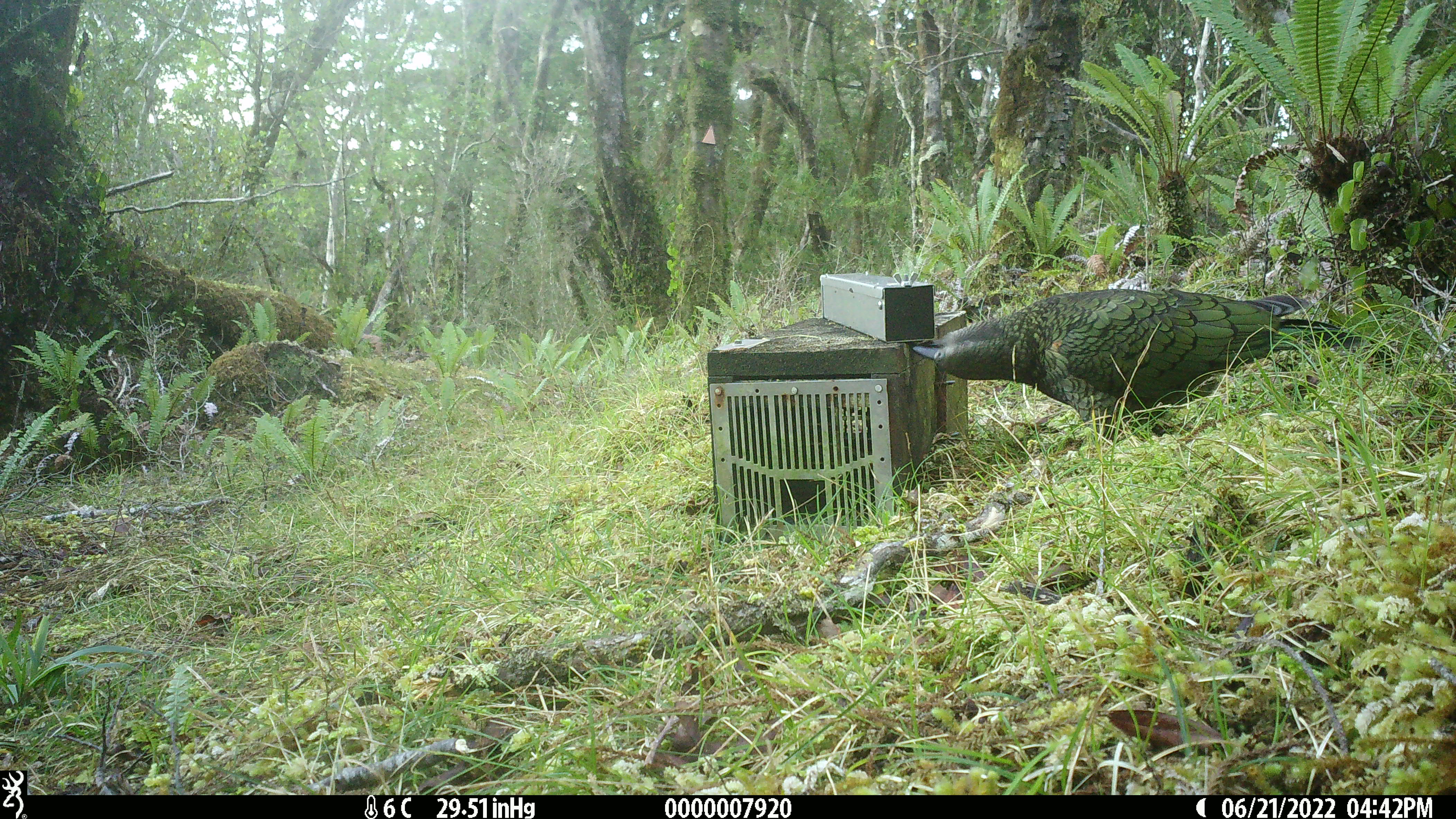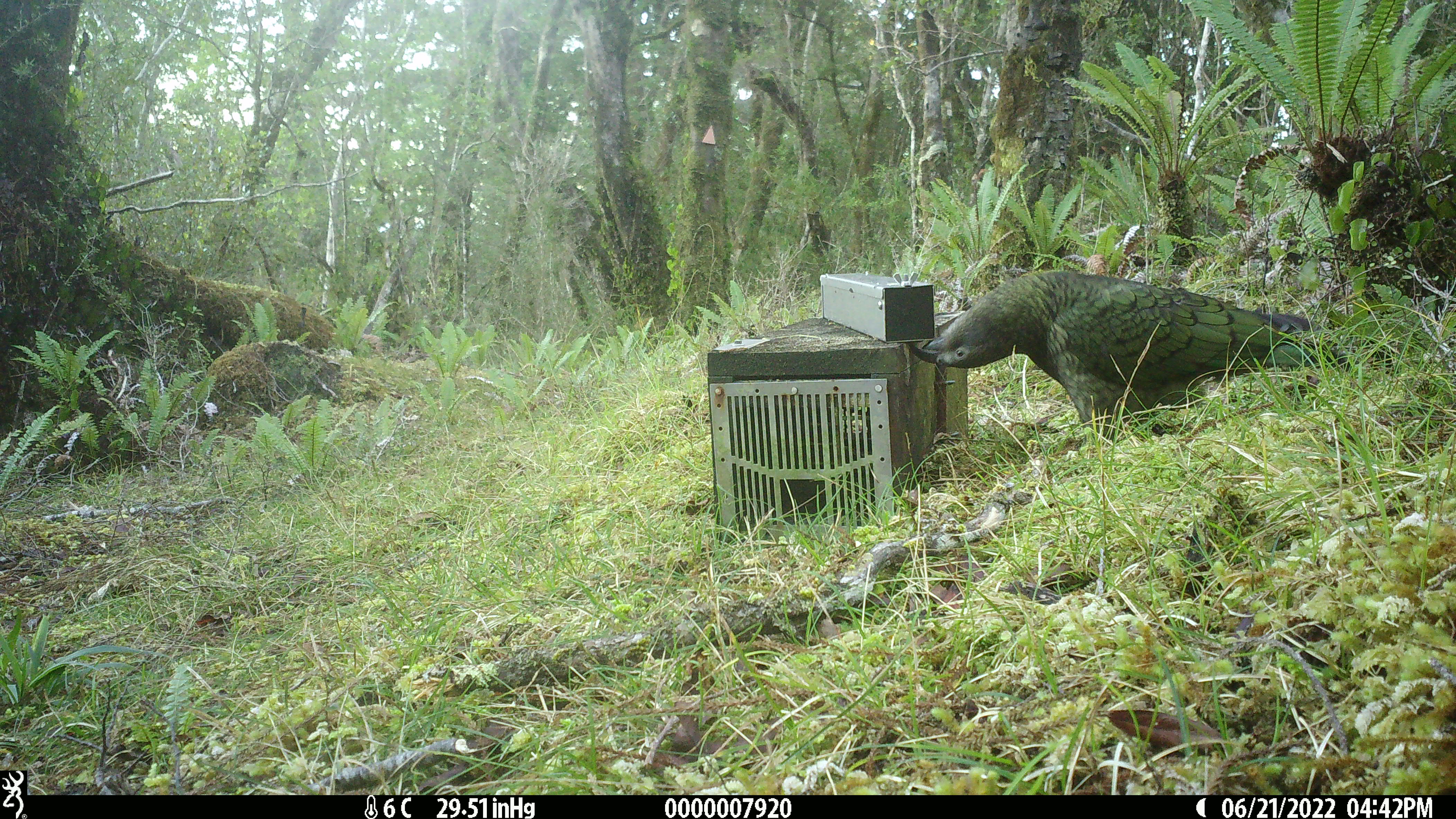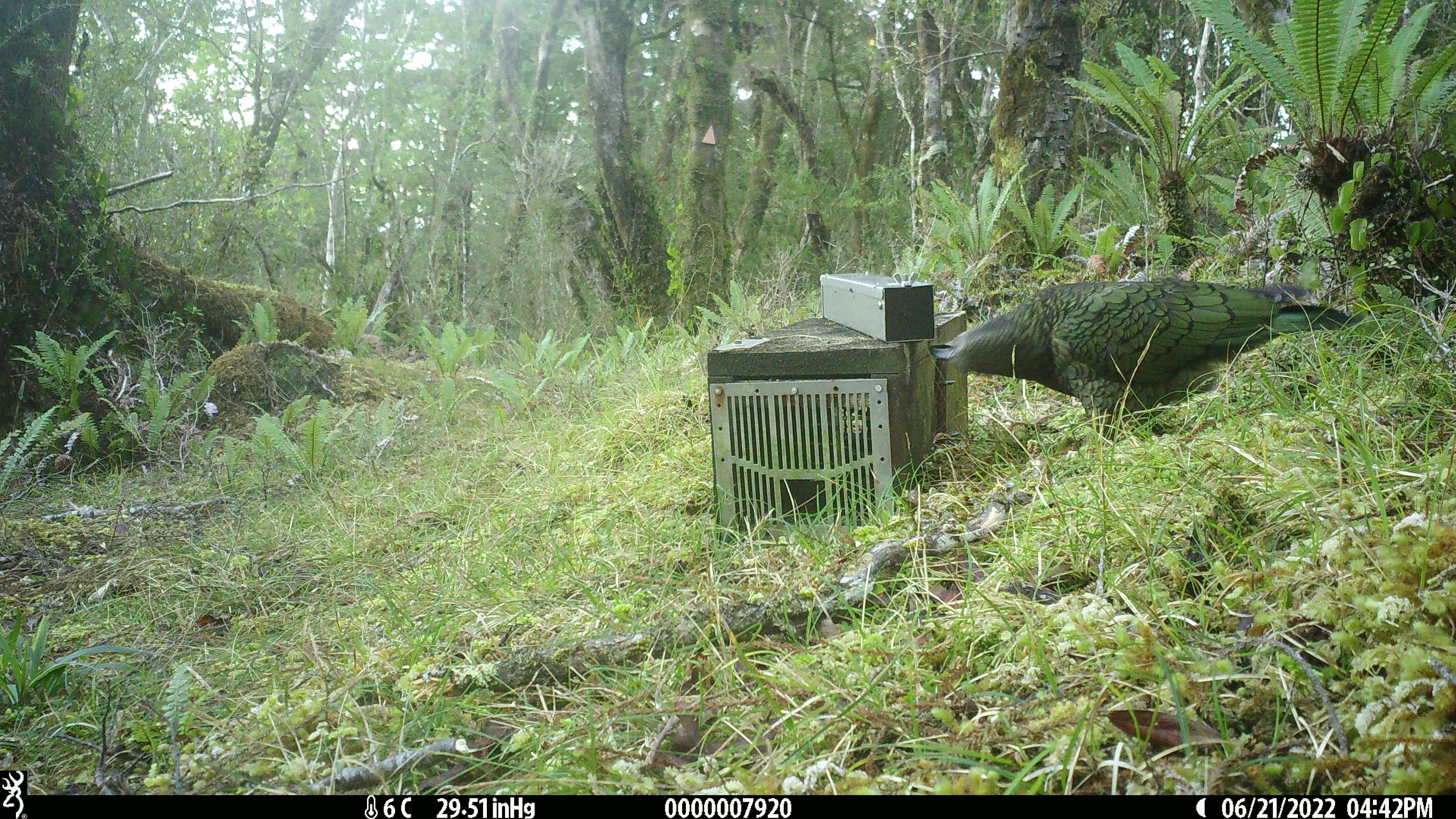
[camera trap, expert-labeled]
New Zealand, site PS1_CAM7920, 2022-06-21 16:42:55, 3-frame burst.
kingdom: Animalia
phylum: Chordata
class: Aves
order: Psittaciformes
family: Strigopidae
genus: Nestor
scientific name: Nestor notabilis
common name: kea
Kea (Nestor notabilis).